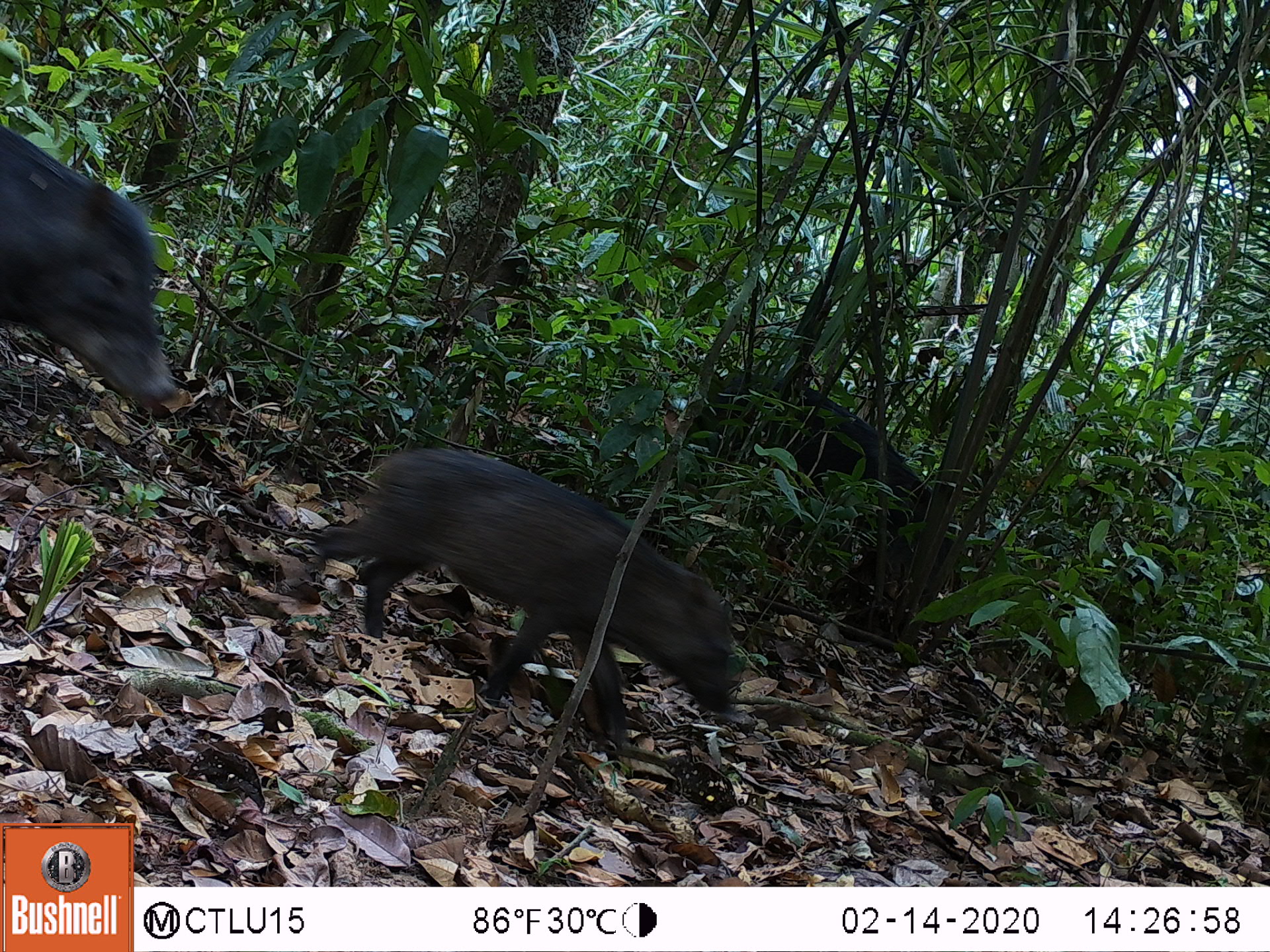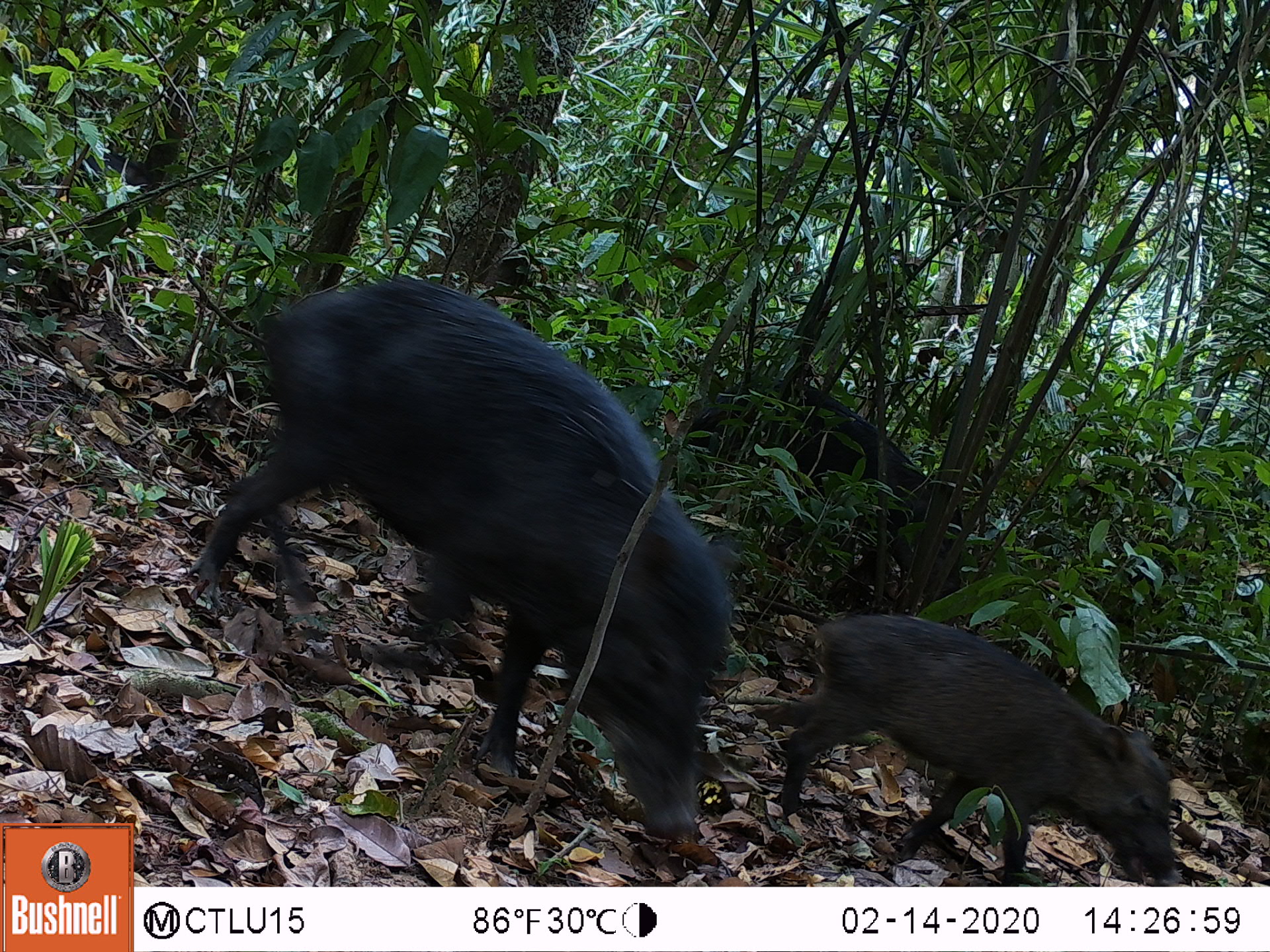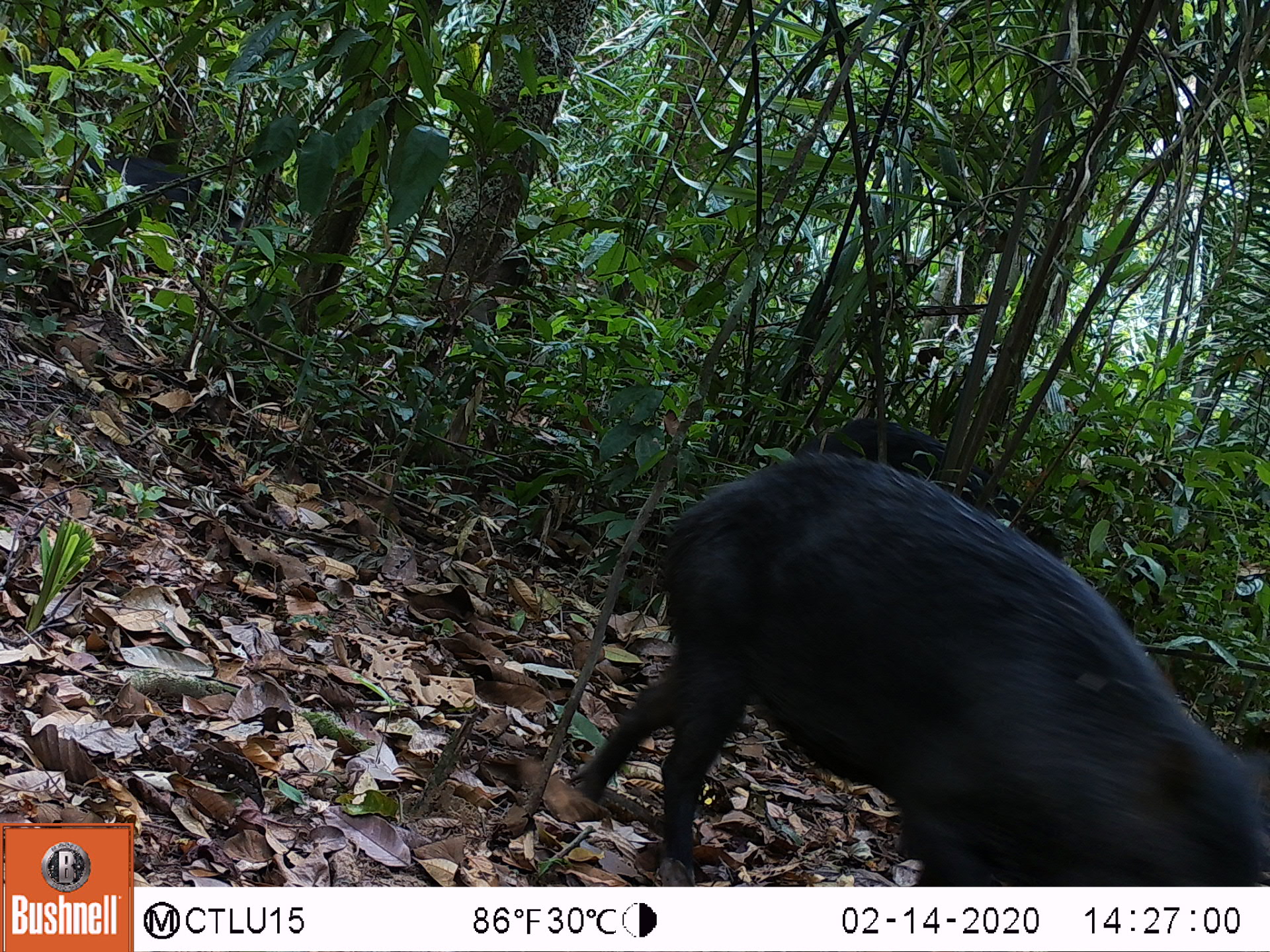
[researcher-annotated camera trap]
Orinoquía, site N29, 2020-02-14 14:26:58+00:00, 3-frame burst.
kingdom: Animalia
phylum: Chordata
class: Mammalia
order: Artiodactyla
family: Tayassuidae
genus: Tayassu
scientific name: Tayassu pecari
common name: white-lipped peccary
White-lipped peccary (Tayassu pecari).